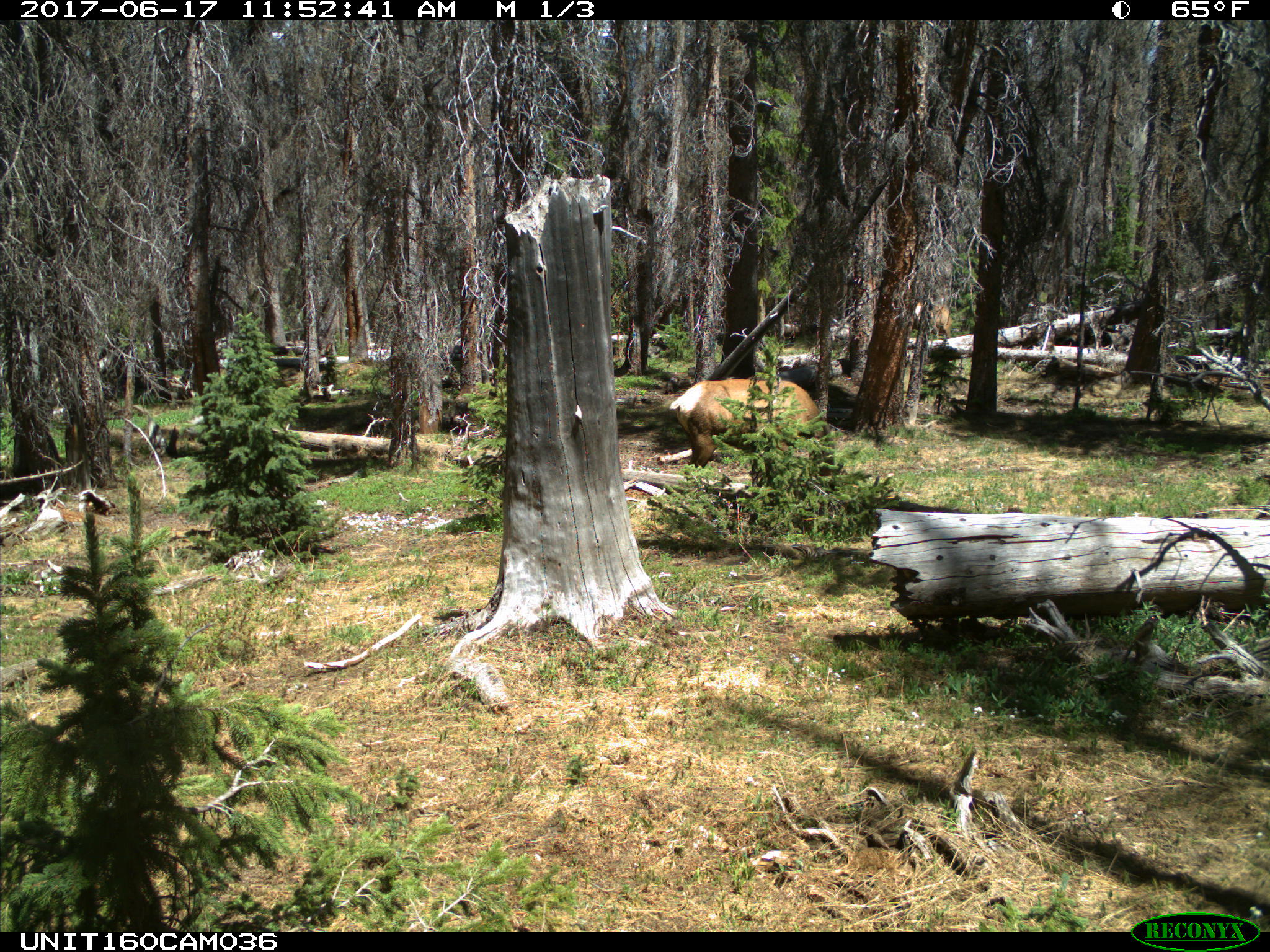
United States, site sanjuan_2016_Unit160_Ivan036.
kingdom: Animalia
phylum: Chordata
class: Mammalia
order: Artiodactyla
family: Cervidae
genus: Cervus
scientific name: Cervus elaphus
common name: red deer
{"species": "Cervus elaphus (red deer)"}